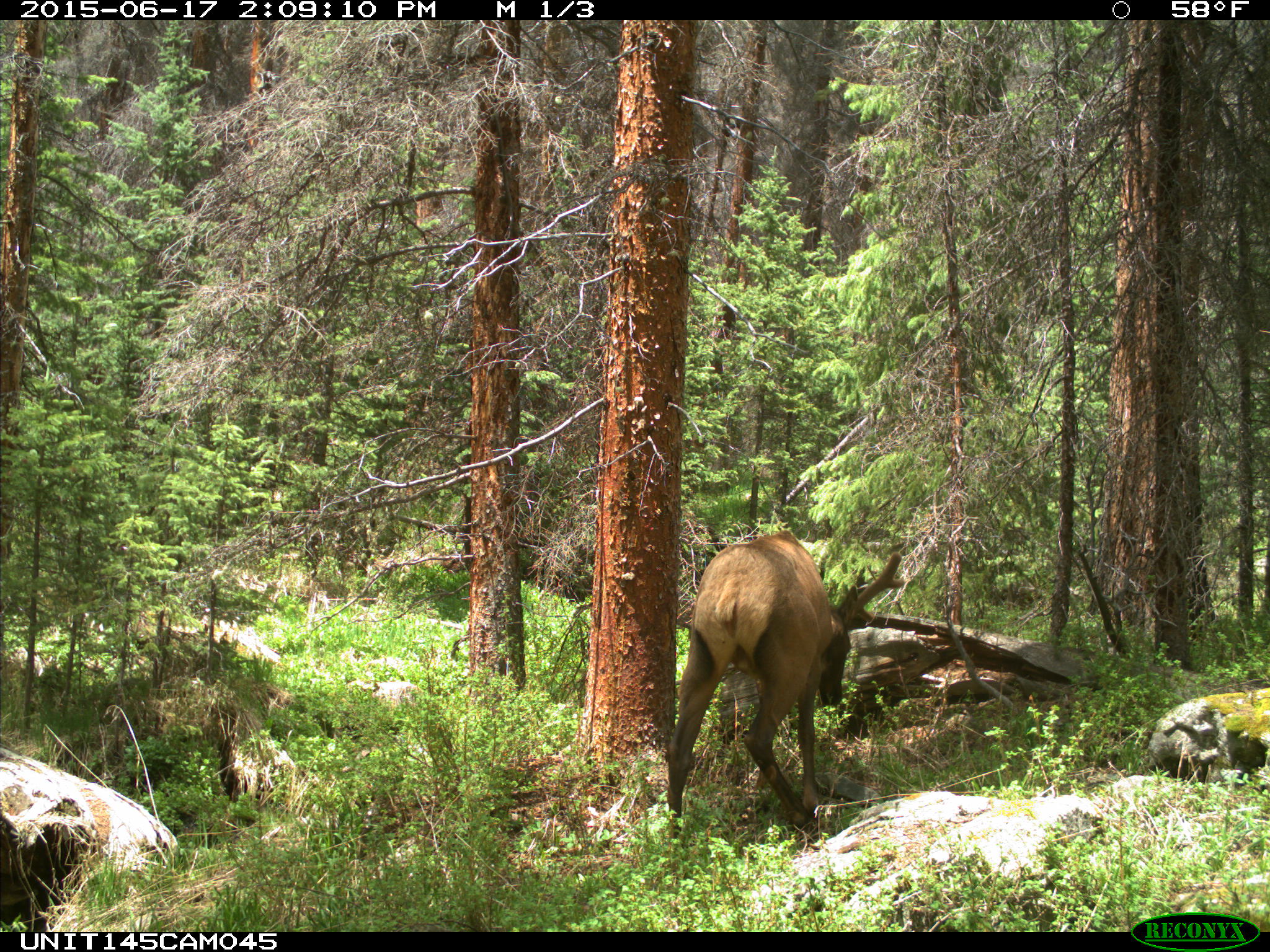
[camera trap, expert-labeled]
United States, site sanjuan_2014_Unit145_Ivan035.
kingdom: Animalia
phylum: Chordata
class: Mammalia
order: Artiodactyla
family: Cervidae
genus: Cervus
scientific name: Cervus elaphus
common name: red deer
Cervus elaphus (red deer).